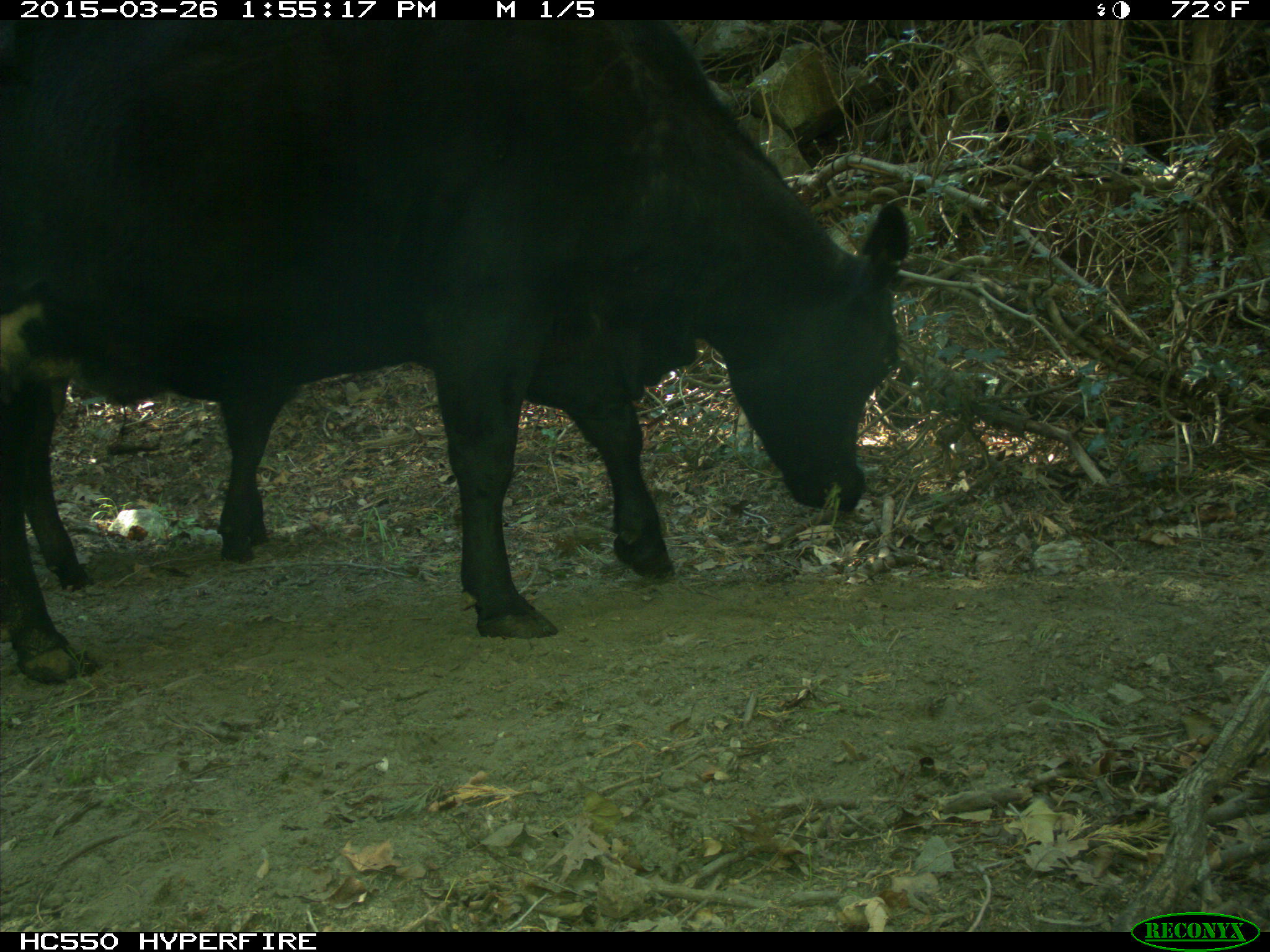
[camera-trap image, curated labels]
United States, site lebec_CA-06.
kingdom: Animalia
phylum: Chordata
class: Mammalia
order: Artiodactyla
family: Bovidae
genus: Bos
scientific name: Bos taurus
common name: domestic cow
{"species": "Bos taurus (domestic cow)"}